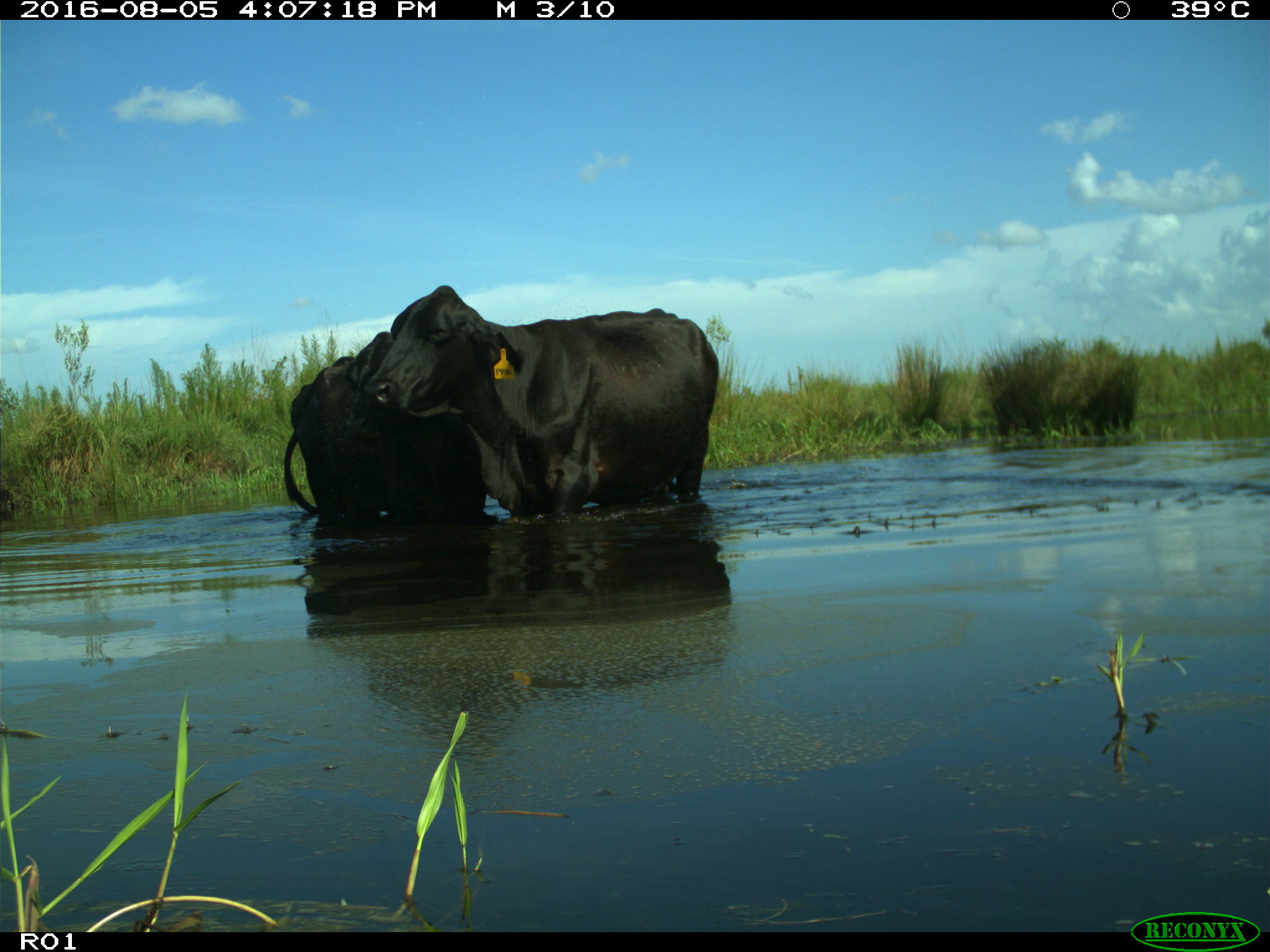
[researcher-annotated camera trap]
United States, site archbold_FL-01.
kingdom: Animalia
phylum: Chordata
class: Mammalia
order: Artiodactyla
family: Bovidae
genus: Bos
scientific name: Bos taurus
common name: domestic cow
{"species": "Bos taurus (domestic cow)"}